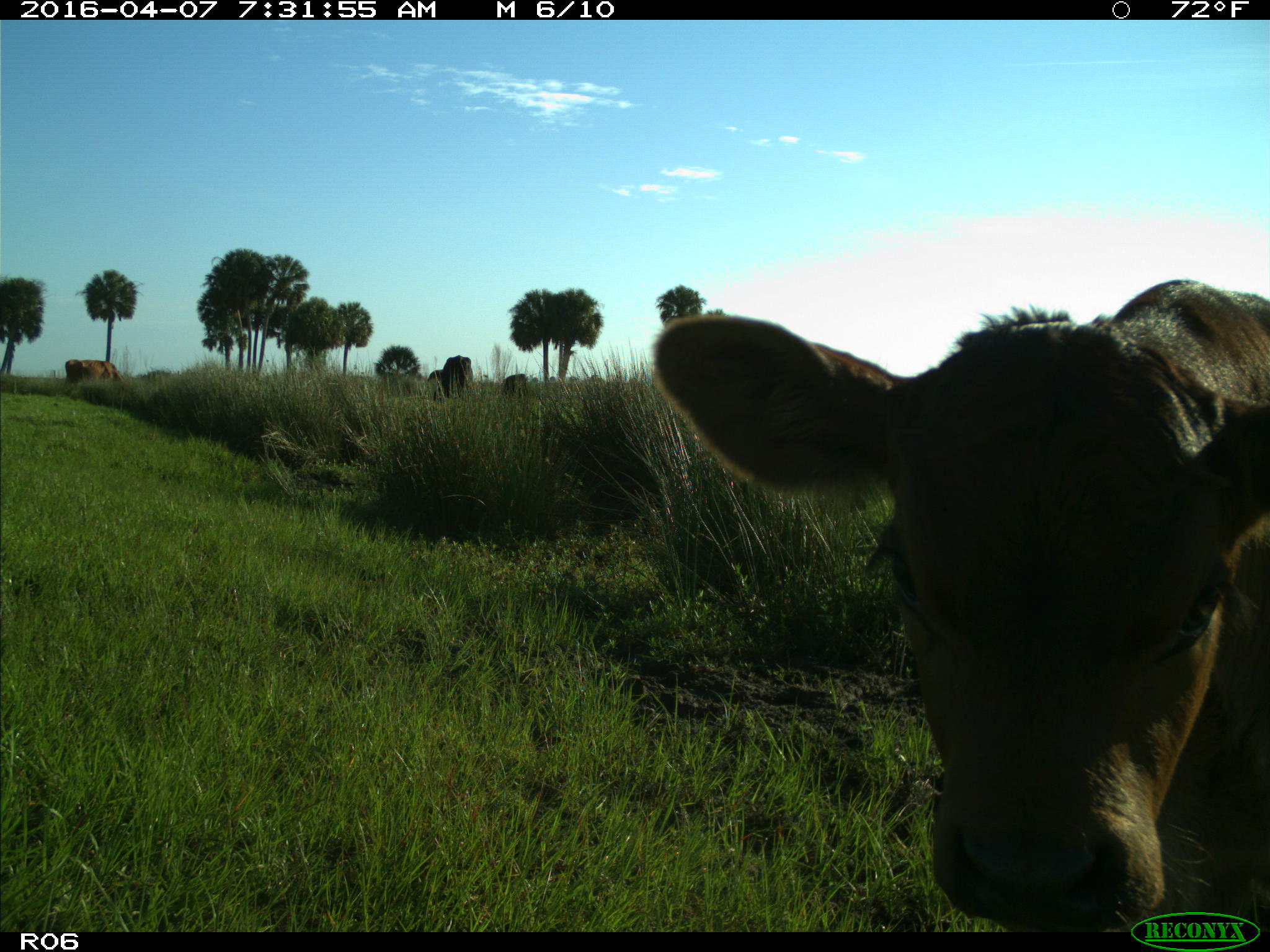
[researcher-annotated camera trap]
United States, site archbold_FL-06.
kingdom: Animalia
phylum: Chordata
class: Mammalia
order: Artiodactyla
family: Bovidae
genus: Bos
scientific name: Bos taurus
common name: domestic cow